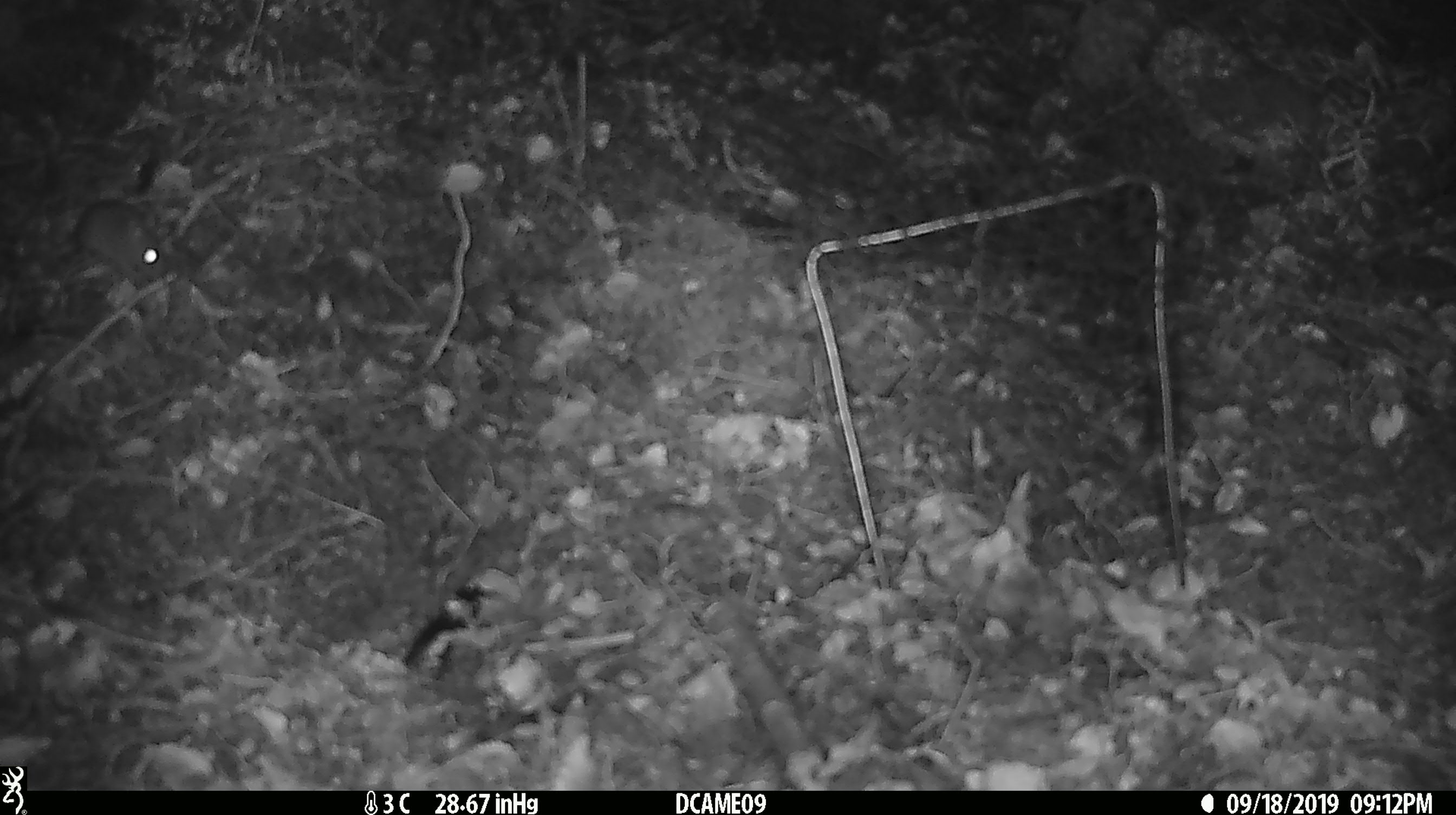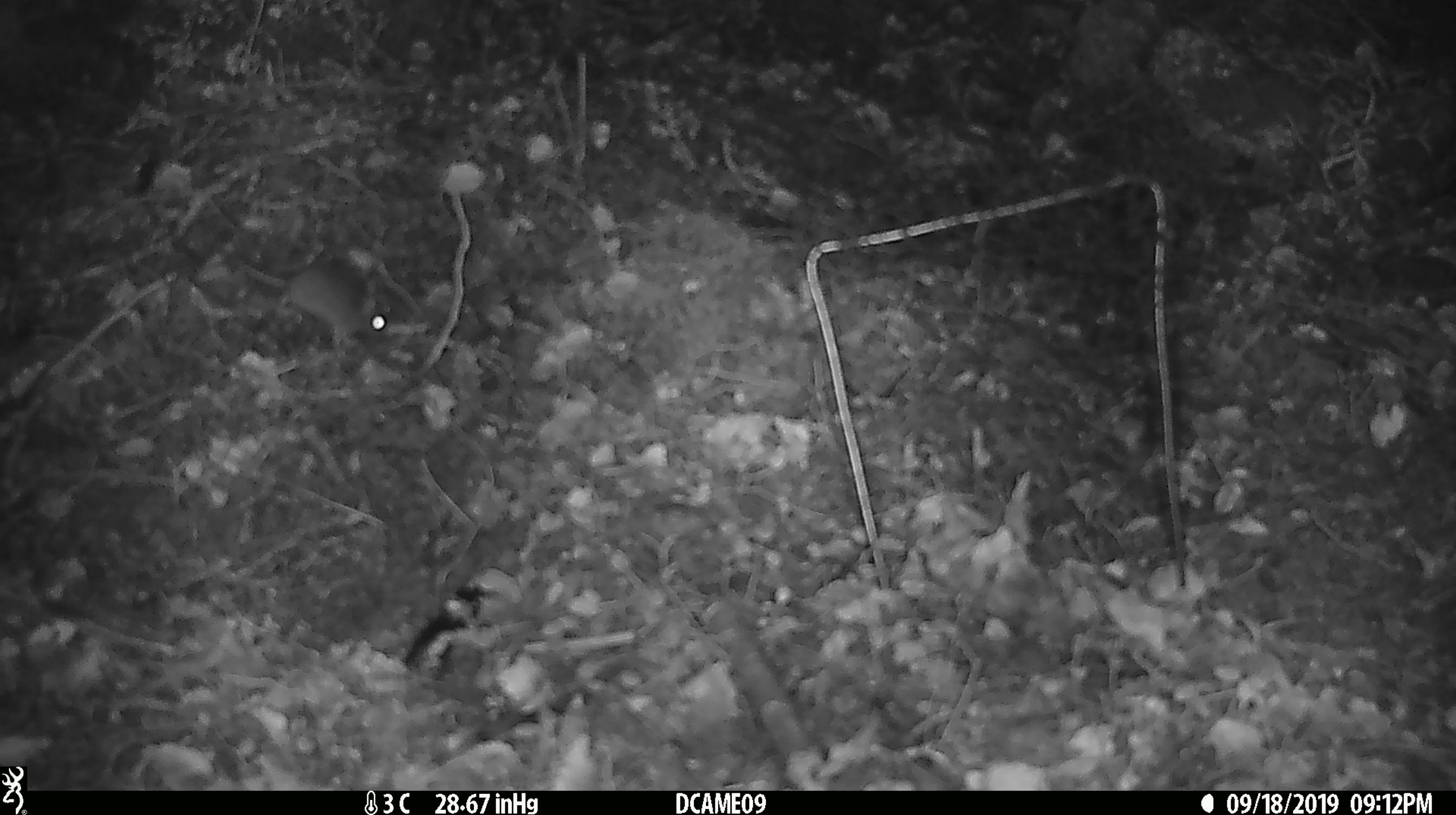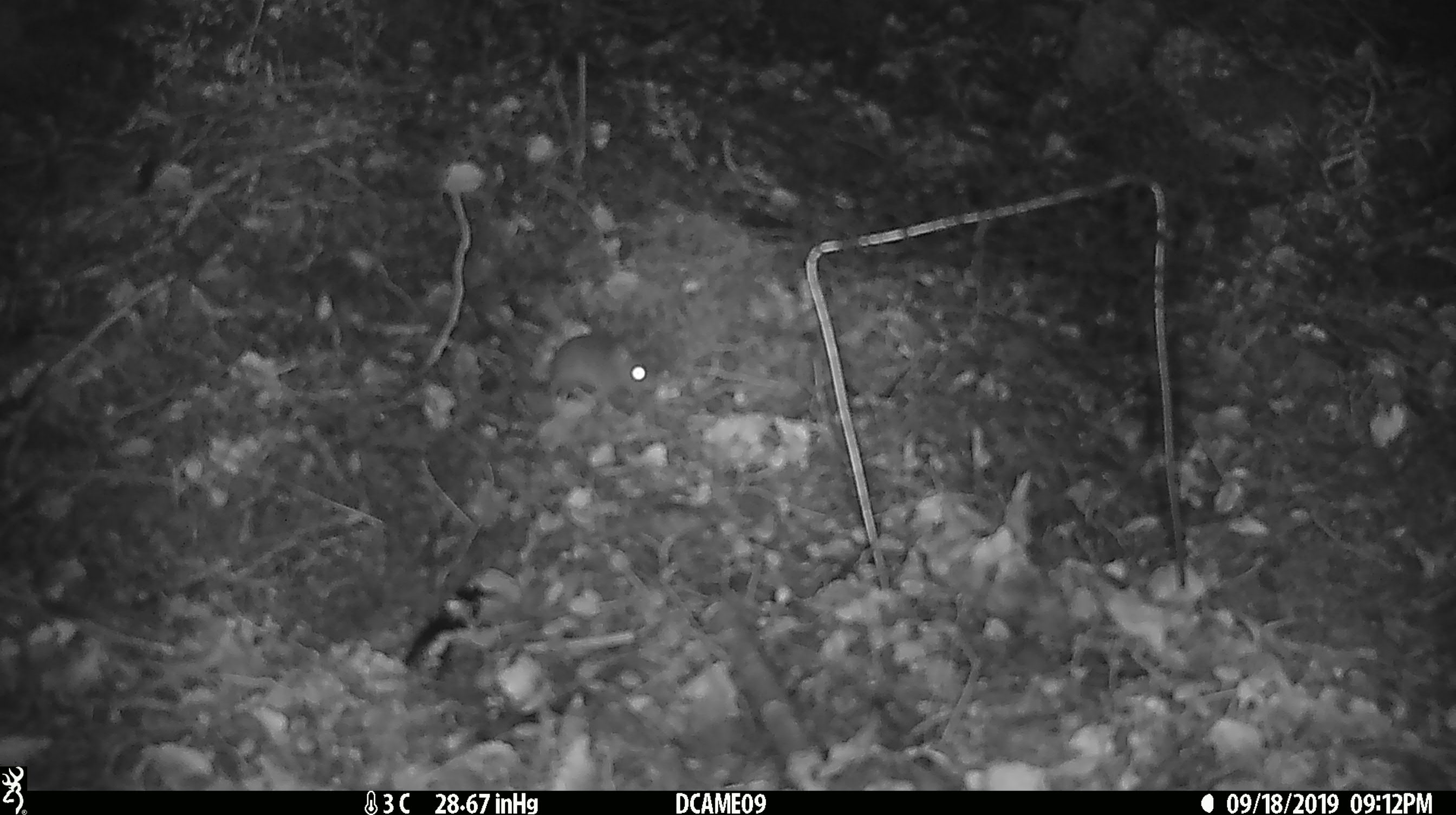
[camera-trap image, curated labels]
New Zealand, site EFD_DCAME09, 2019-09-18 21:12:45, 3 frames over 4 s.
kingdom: Animalia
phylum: Chordata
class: Mammalia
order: Rodentia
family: Muridae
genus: Mus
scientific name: Mus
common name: mouse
Mouse (Mus).